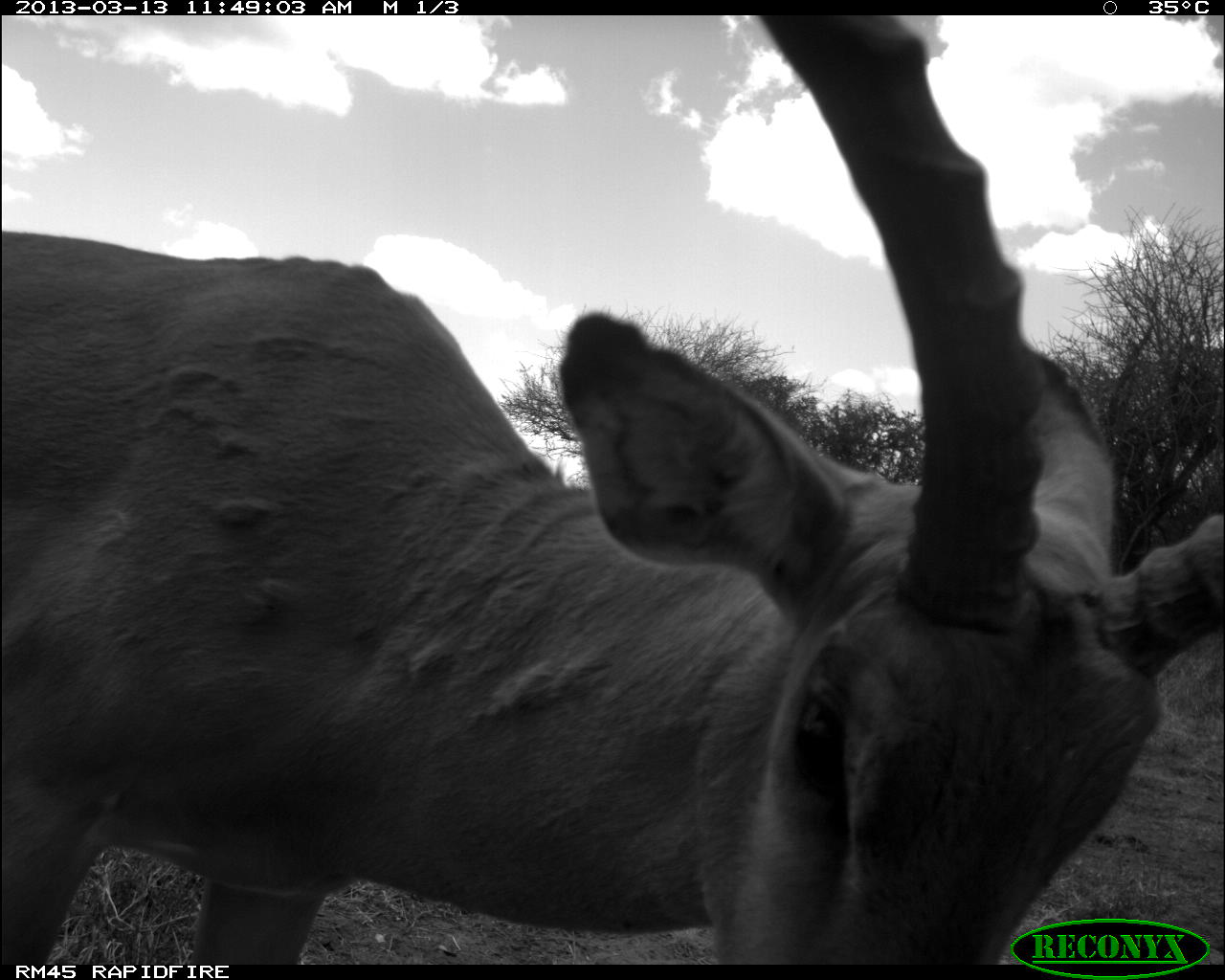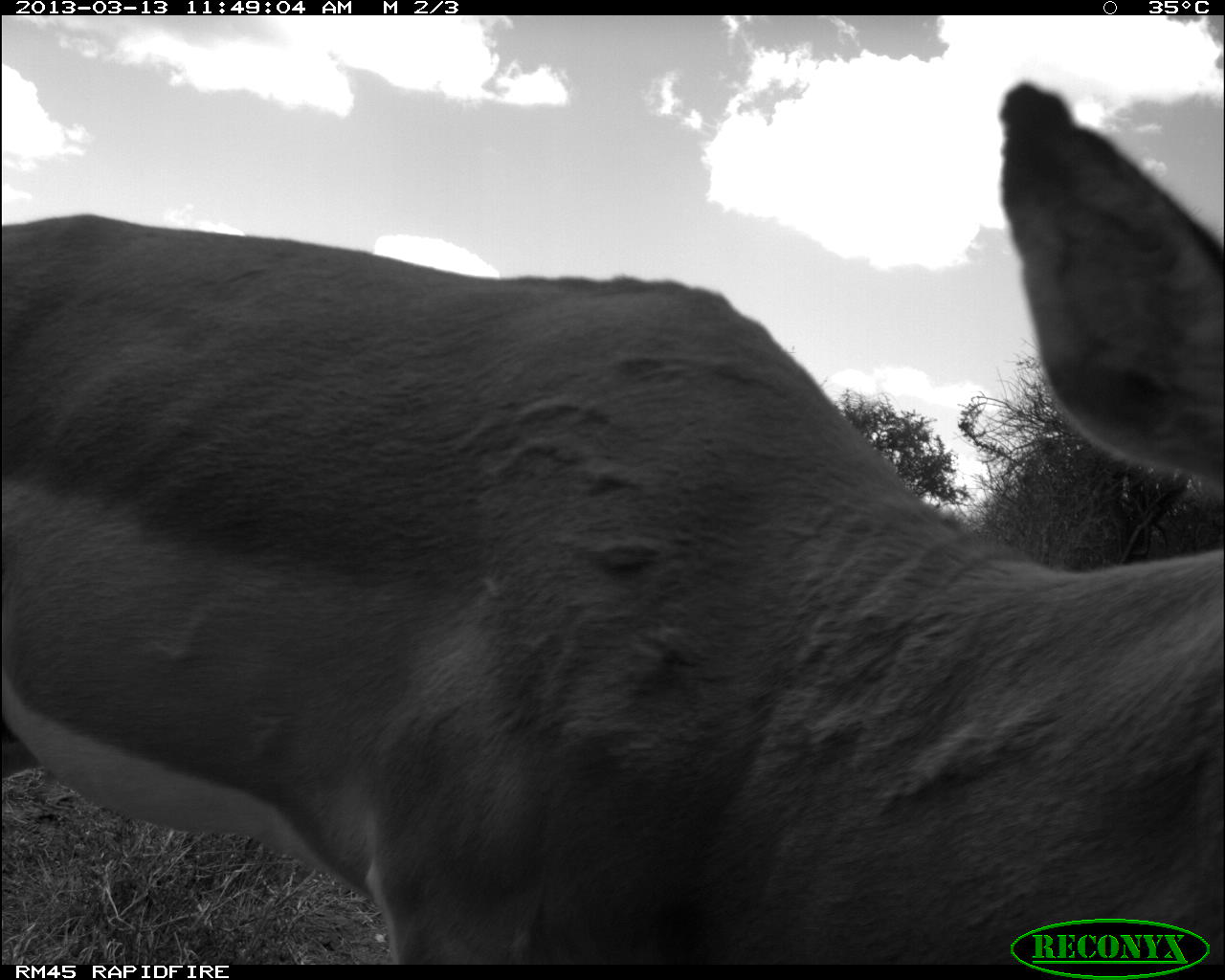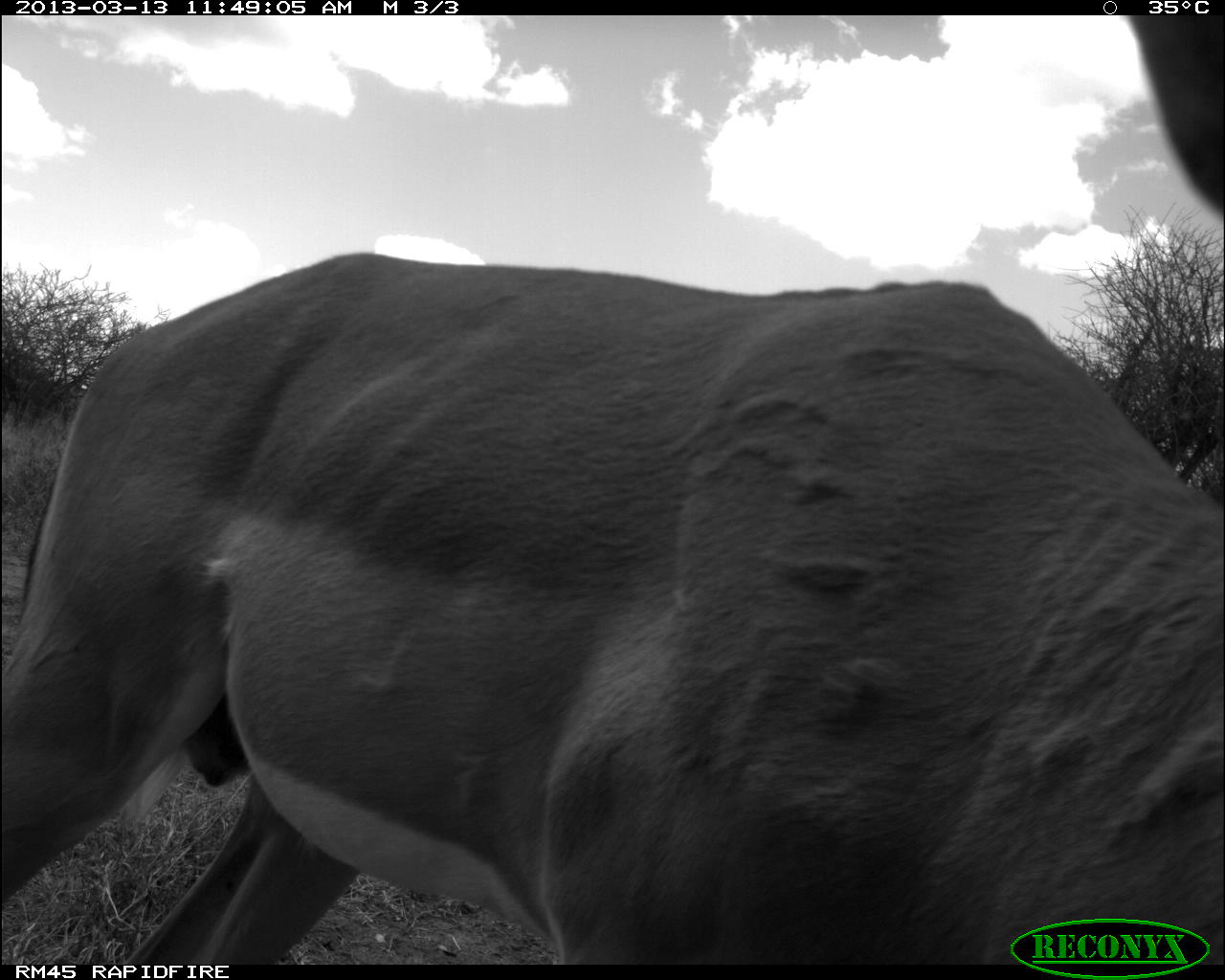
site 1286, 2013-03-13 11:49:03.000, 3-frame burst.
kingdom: Animalia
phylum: Chordata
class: Mammalia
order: Artiodactyla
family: Bovidae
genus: Aepyceros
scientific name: Aepyceros melampus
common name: impala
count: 1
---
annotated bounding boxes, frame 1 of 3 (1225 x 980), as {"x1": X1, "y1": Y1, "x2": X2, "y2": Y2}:
aepyceros melampus: {"x1": 0, "y1": 16, "x2": 1221, "y2": 963}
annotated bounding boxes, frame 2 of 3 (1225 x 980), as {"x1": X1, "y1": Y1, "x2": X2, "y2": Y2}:
aepyceros melampus: {"x1": 0, "y1": 77, "x2": 1225, "y2": 966}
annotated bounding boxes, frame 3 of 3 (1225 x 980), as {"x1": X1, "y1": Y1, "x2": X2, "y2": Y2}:
aepyceros melampus: {"x1": 1, "y1": 15, "x2": 1225, "y2": 962}